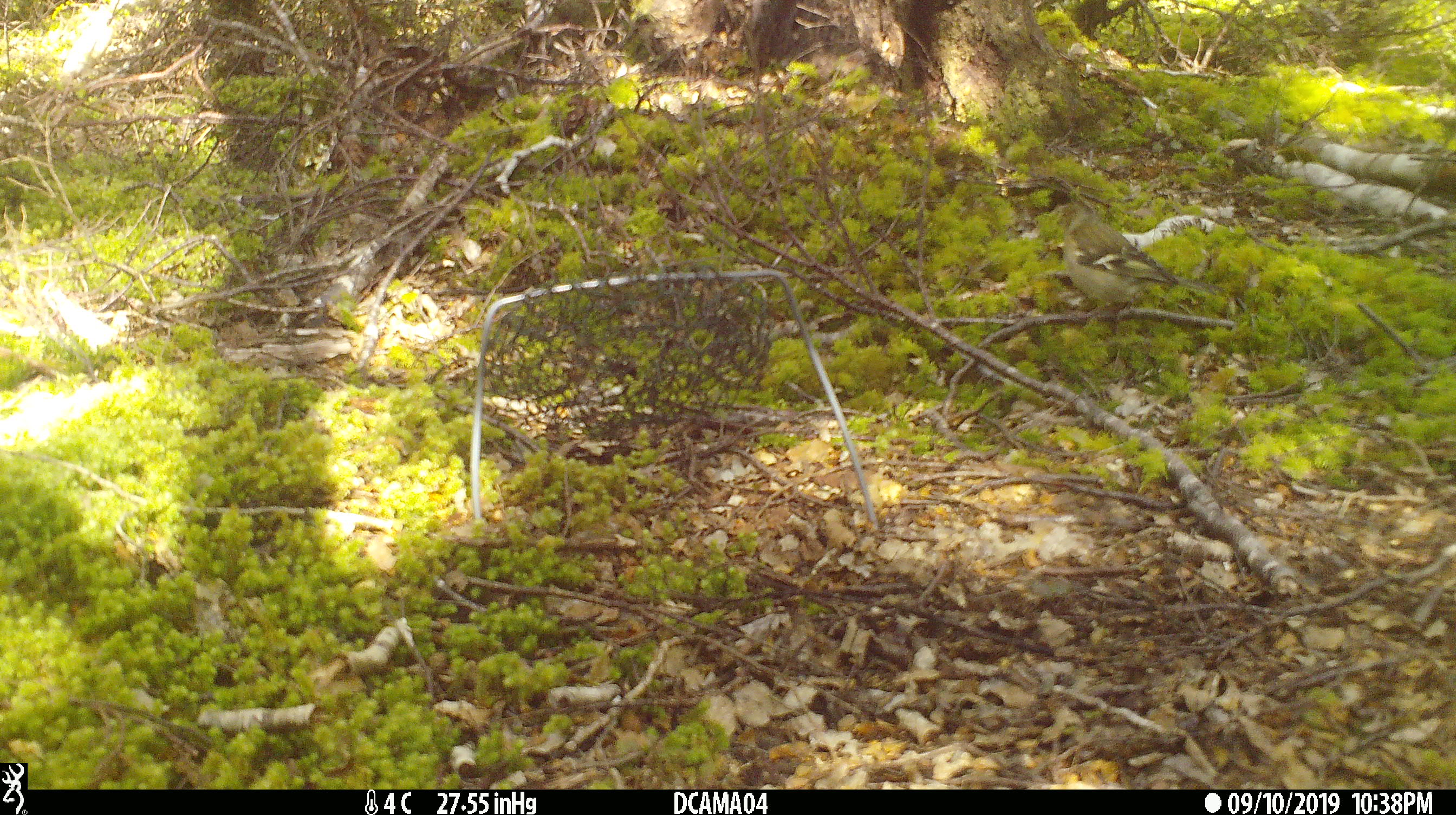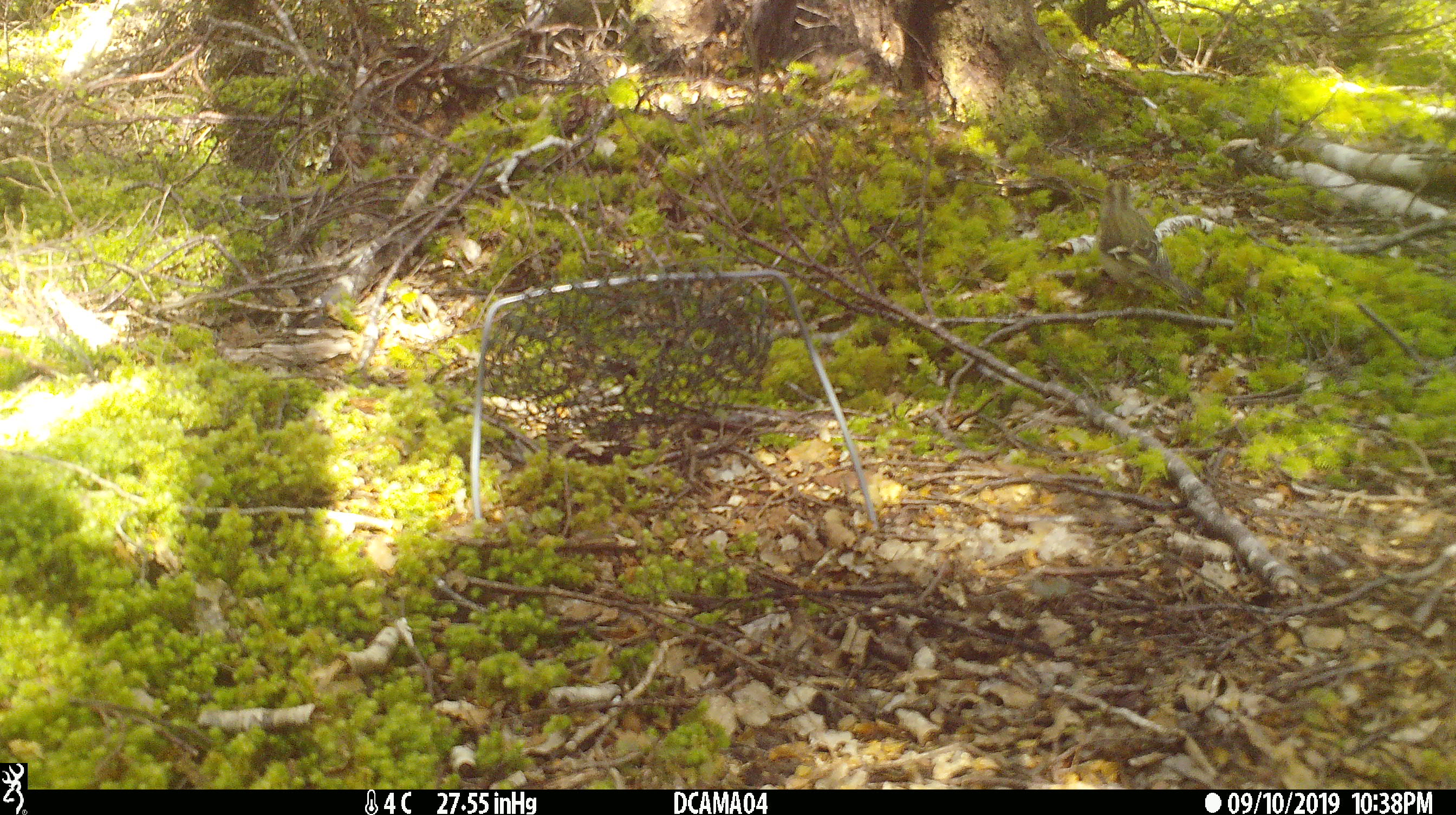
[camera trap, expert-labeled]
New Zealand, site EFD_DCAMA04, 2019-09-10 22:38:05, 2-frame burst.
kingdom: Animalia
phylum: Chordata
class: Aves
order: Passeriformes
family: Fringillidae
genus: Fringilla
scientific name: Fringilla coelebs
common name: common chaffinch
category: chaffinch